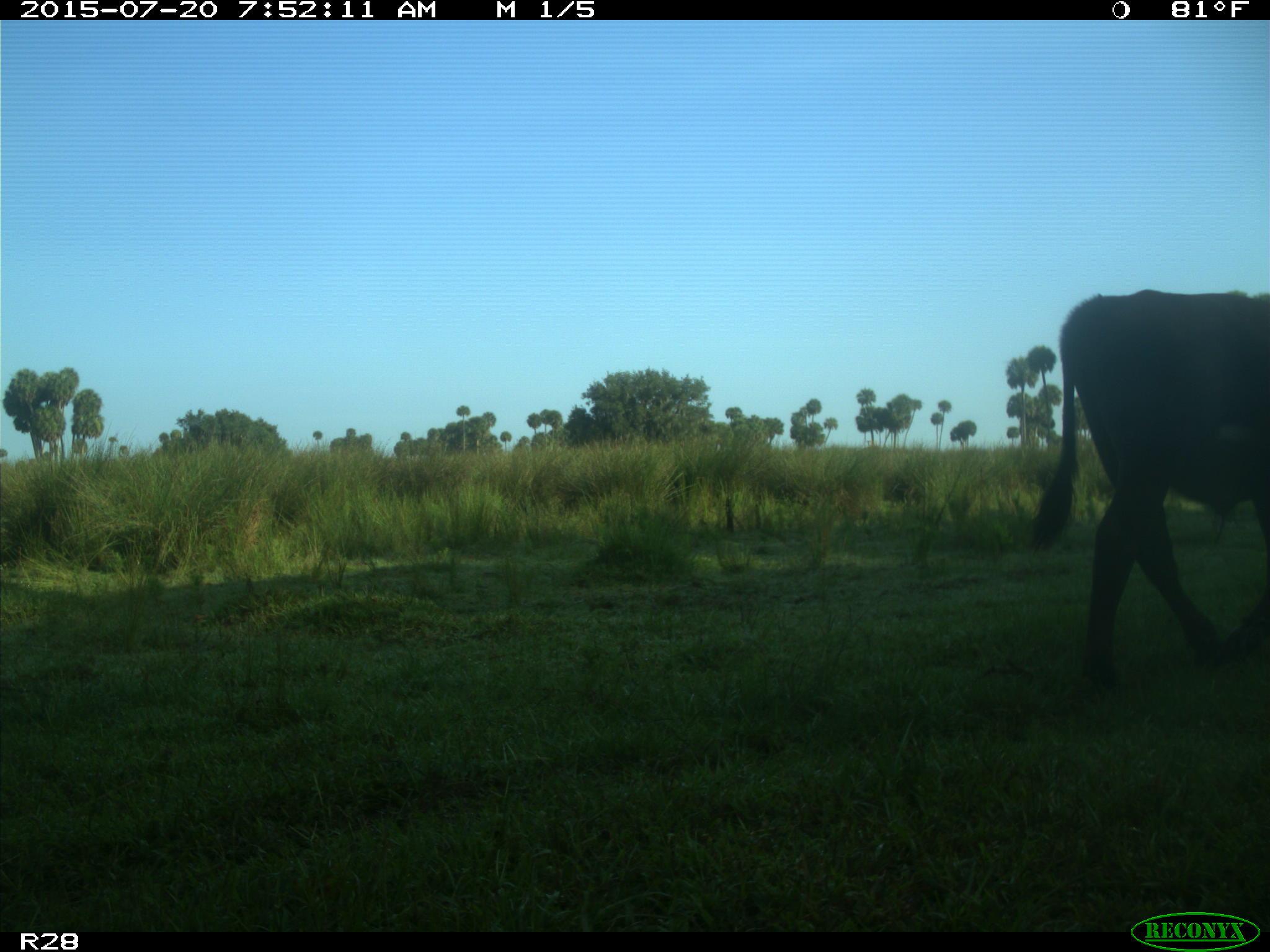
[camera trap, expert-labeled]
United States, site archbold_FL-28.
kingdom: Animalia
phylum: Chordata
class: Mammalia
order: Artiodactyla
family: Bovidae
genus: Bos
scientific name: Bos taurus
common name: domestic cow